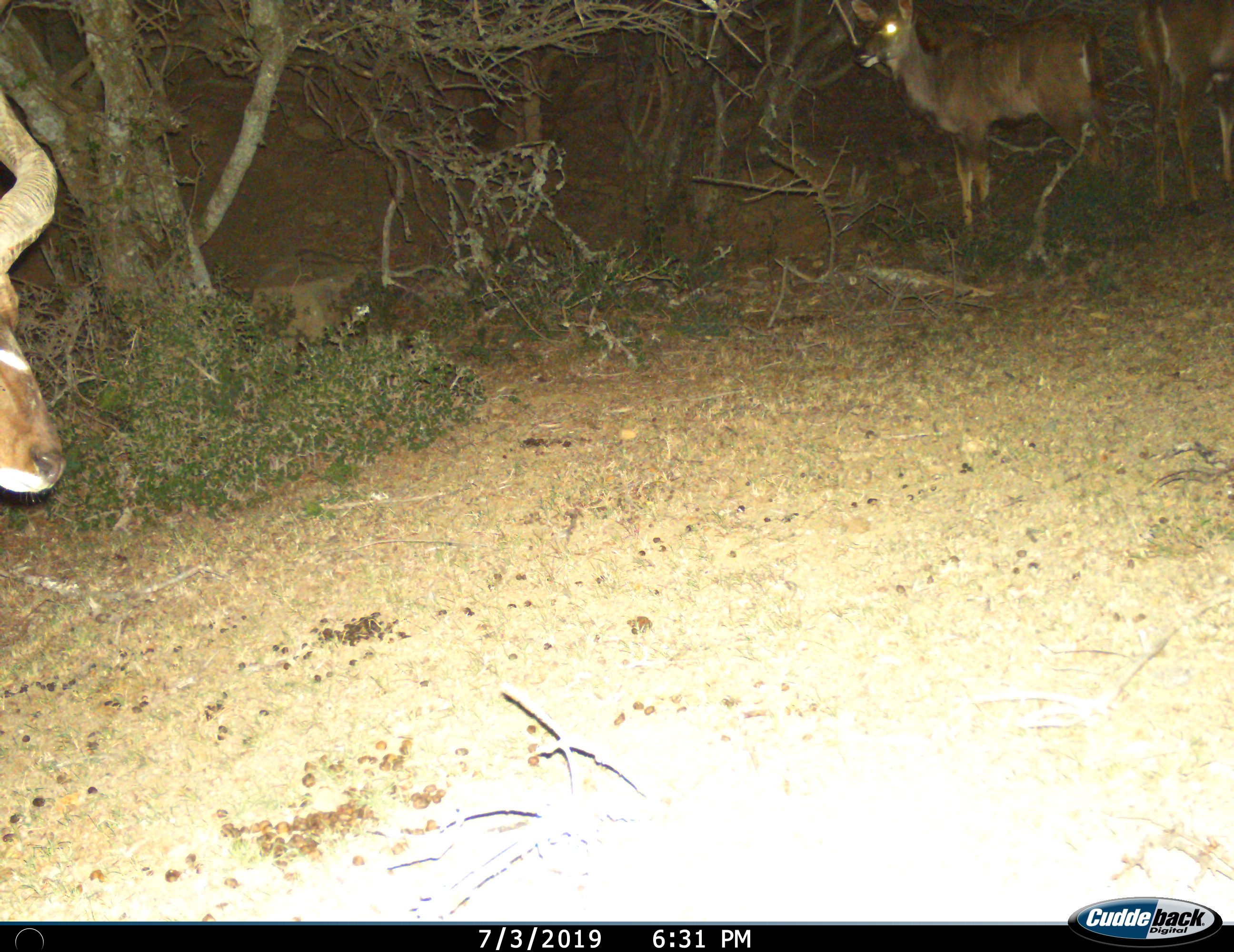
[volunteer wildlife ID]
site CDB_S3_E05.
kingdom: Animalia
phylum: Chordata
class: Mammalia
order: Artiodactyla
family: Bovidae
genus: Tragelaphus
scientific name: Tragelaphus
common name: kudu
Kudu (Tragelaphus), count 3. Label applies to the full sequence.